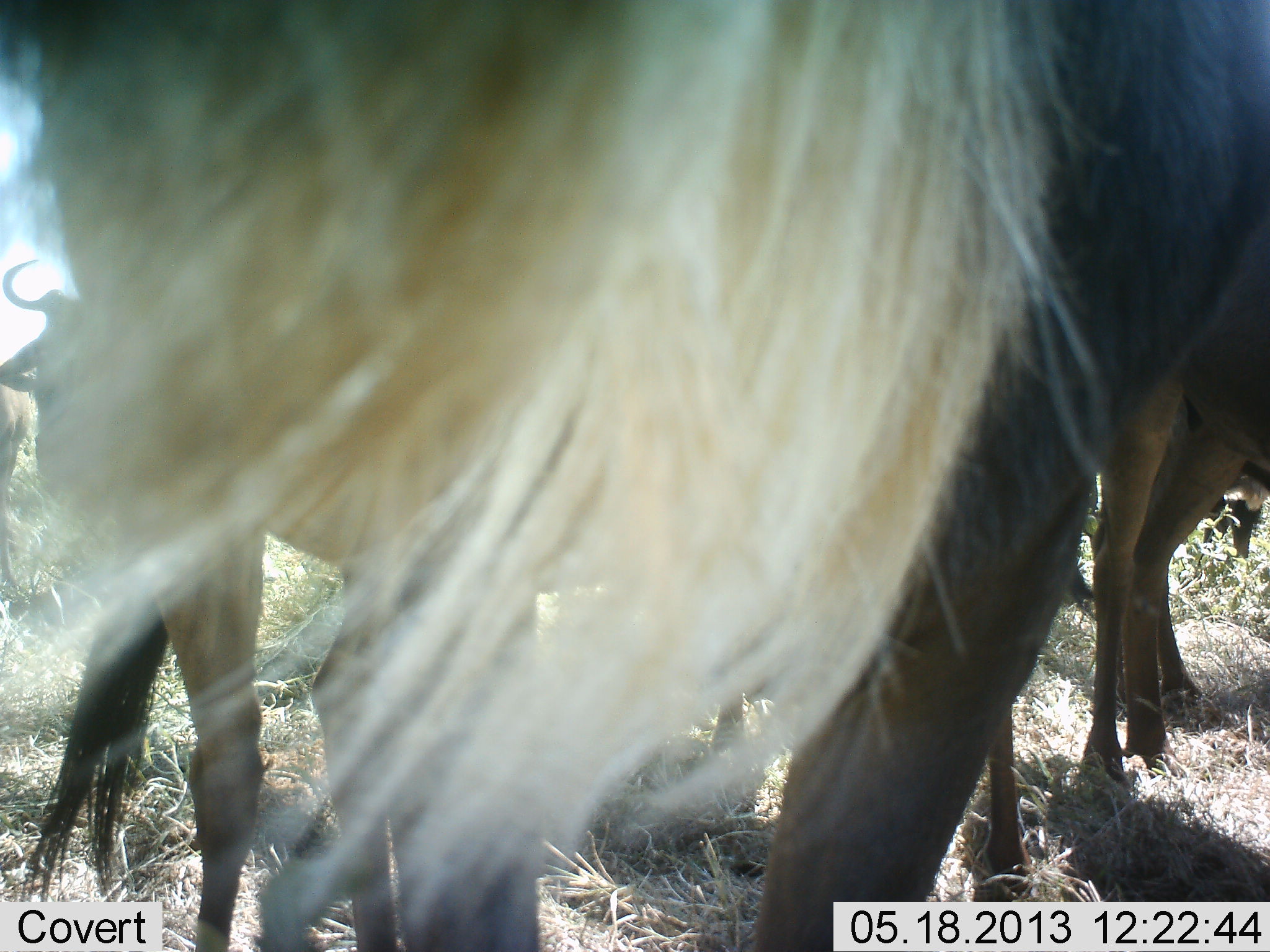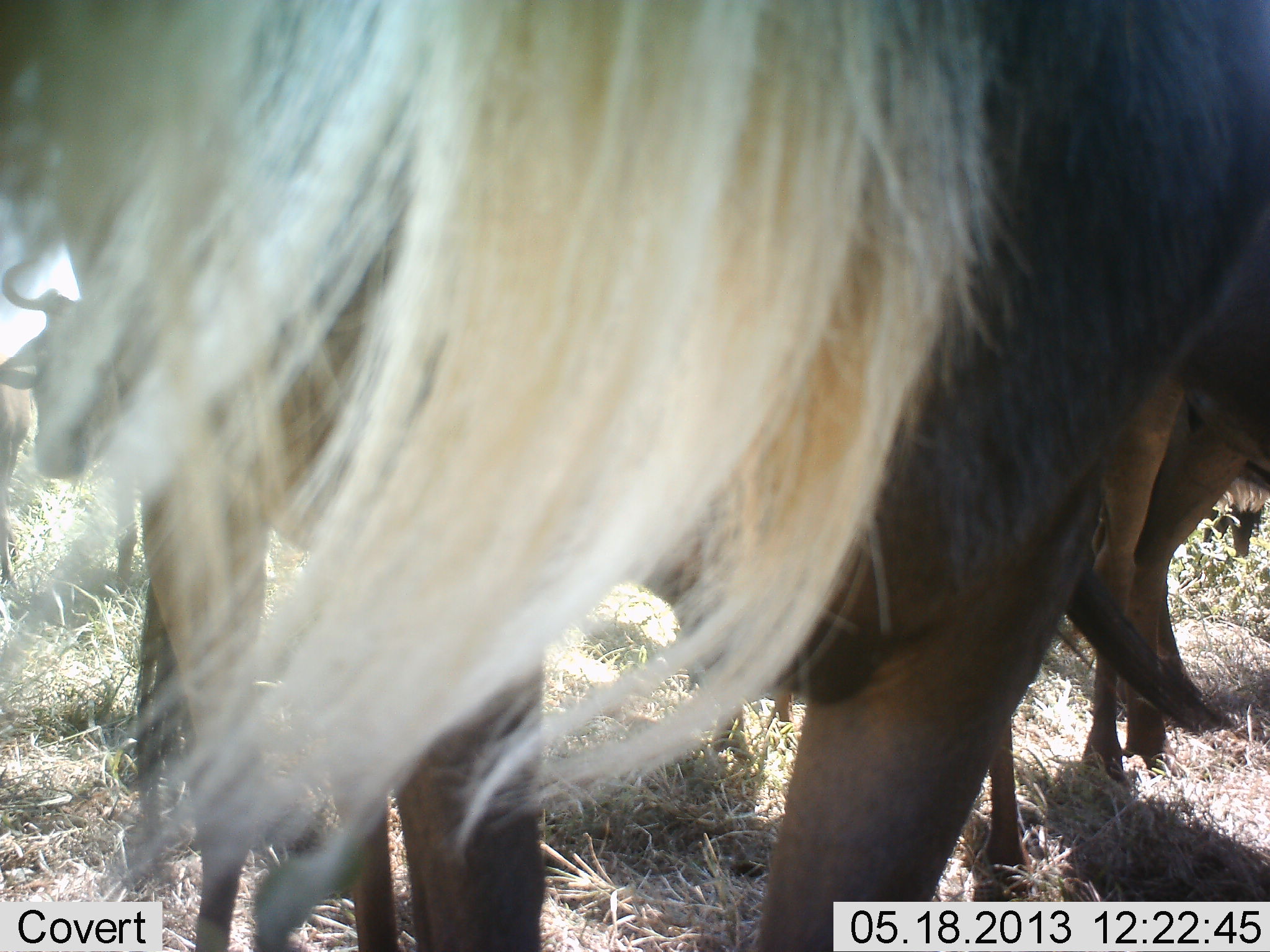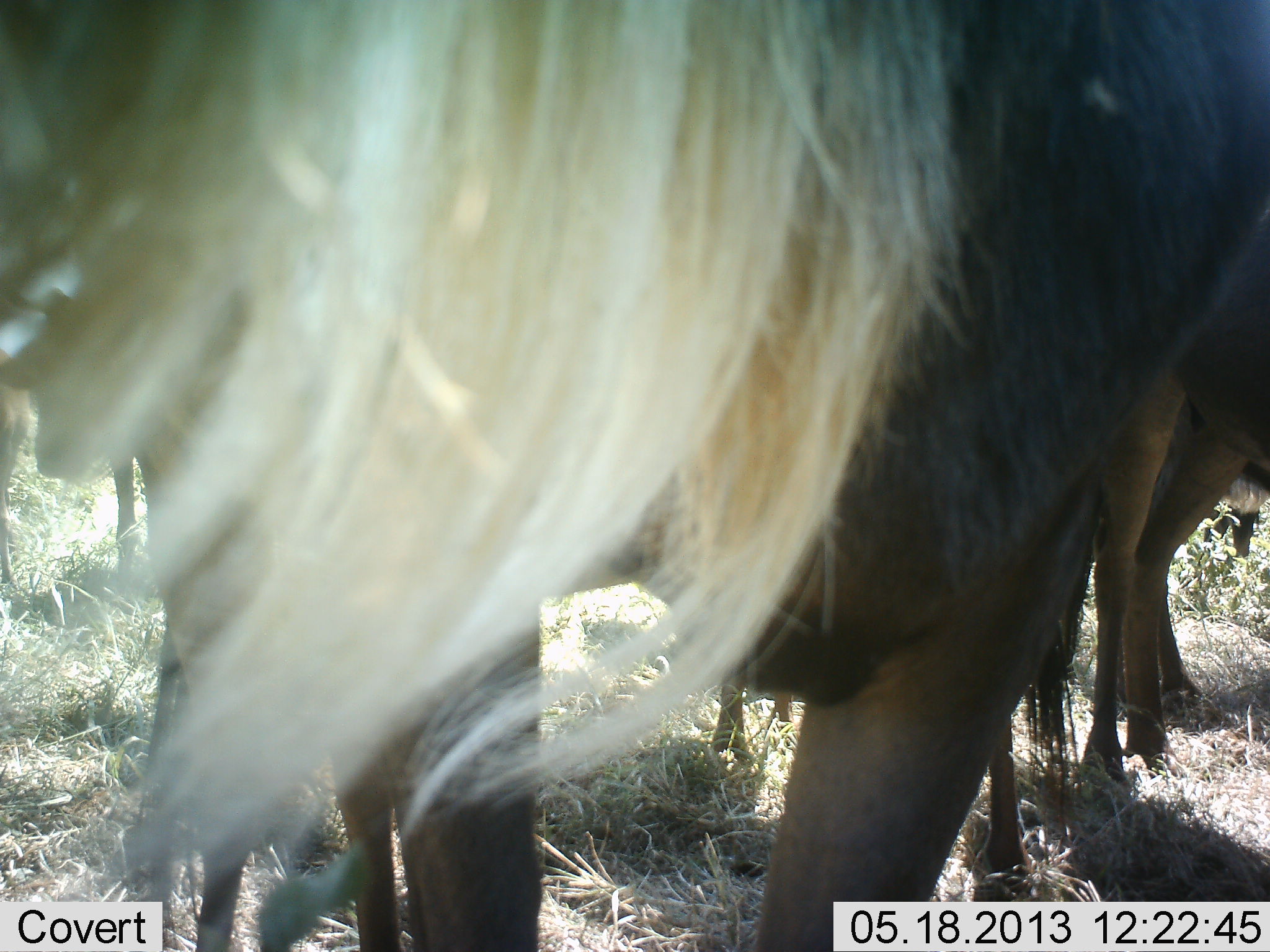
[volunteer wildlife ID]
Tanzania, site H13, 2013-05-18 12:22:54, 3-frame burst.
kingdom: Animalia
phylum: Chordata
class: Mammalia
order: Artiodactyla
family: Bovidae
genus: Connochaetes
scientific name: Connochaetes taurinus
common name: blue wildebeest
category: wildebeest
Wildebeest (blue wildebeest) (Connochaetes taurinus), count 4. Behavior (volunteer vote fractions): standing 93%, resting 0%, moving 7%, interacting 7%. Young present (vote fraction): 0%. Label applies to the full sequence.